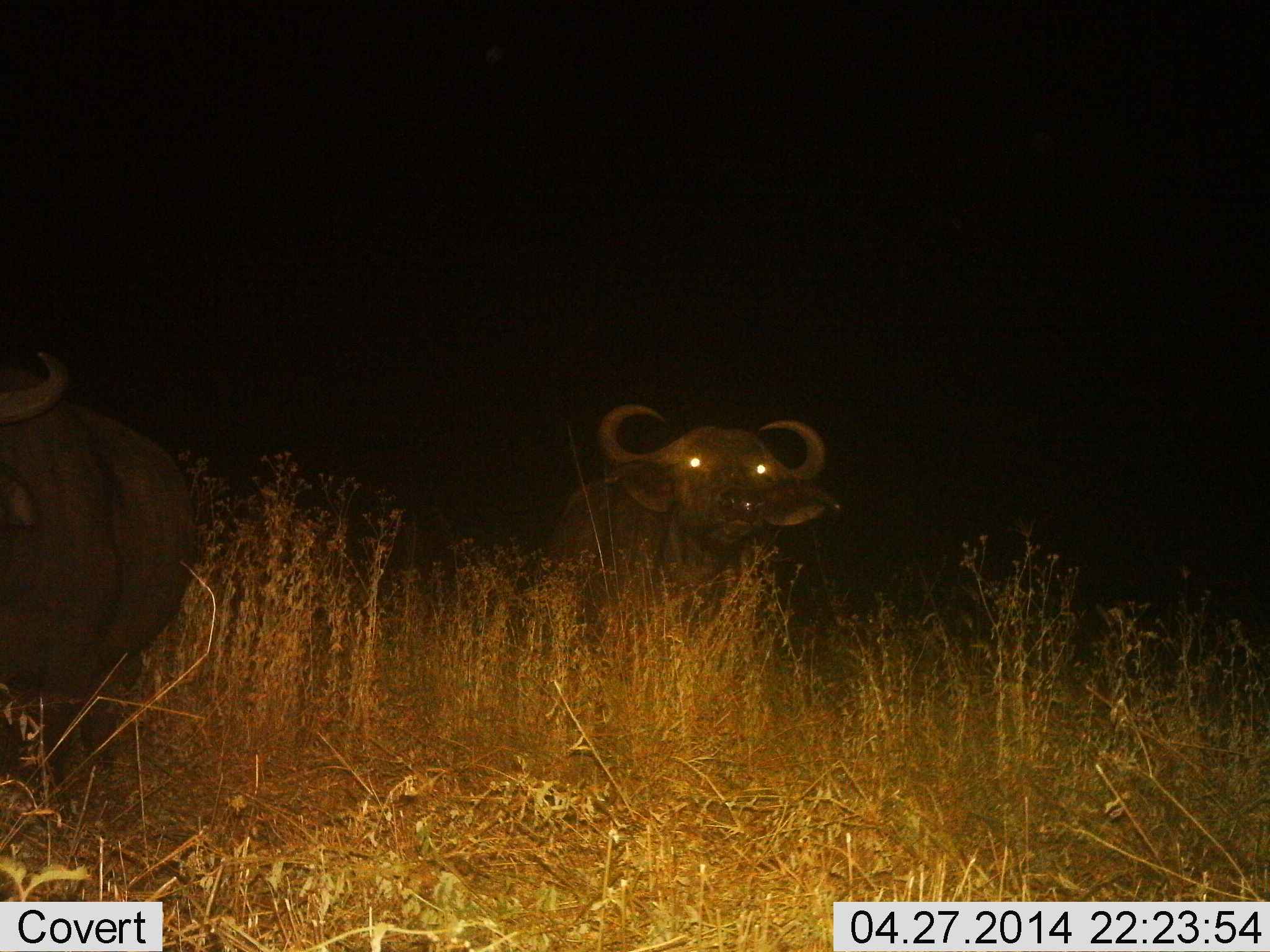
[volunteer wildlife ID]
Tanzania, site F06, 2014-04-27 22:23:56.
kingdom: Animalia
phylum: Chordata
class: Mammalia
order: Artiodactyla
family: Bovidae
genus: Syncerus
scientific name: Syncerus caffer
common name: cape buffalo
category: buffalo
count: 2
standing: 77%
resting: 0%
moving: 23%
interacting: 5%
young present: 0%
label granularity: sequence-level